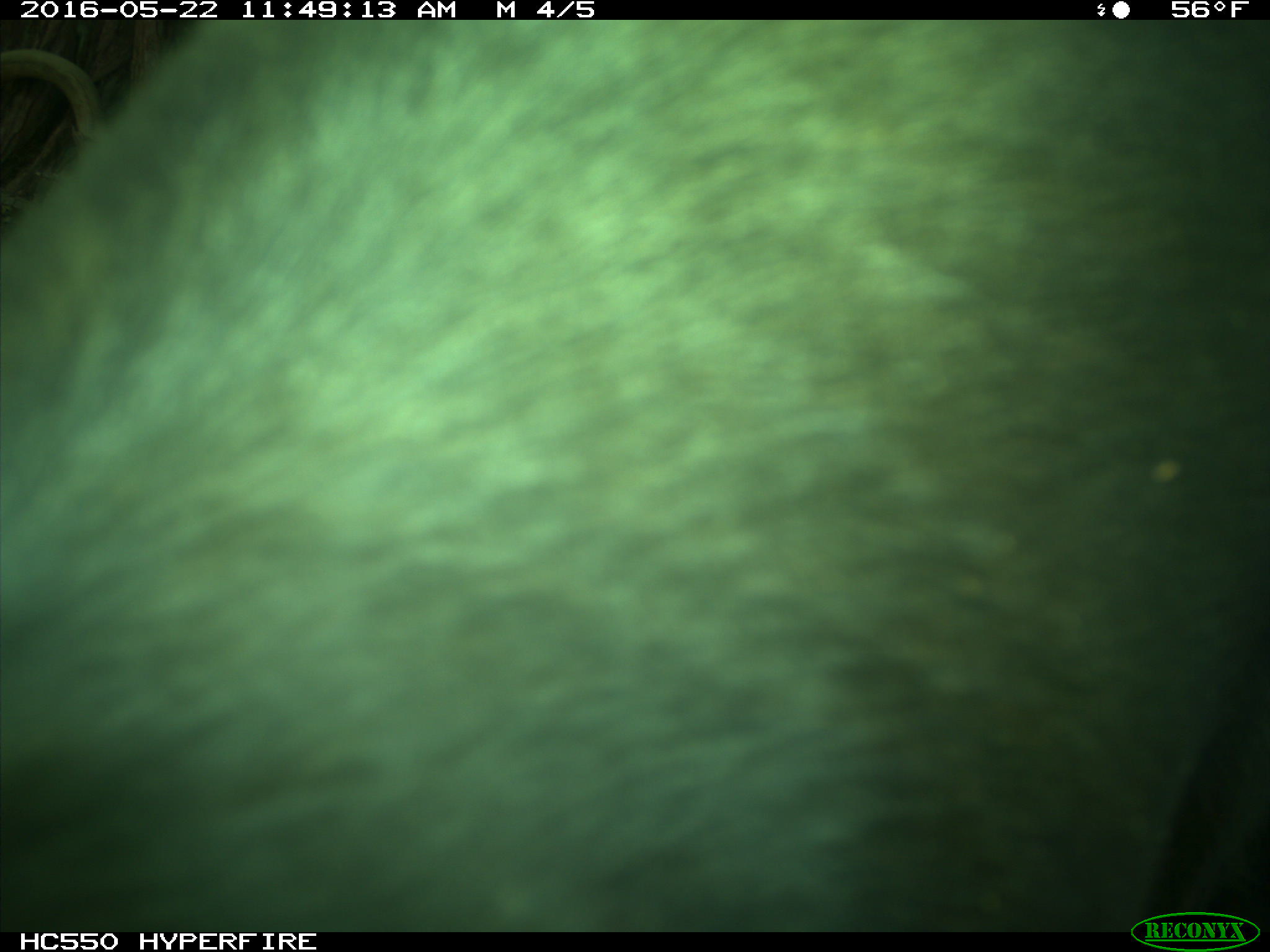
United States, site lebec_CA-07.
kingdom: Animalia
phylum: Chordata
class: Mammalia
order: Artiodactyla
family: Bovidae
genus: Bos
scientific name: Bos taurus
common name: domestic cow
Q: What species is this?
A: Bos taurus (domestic cow).